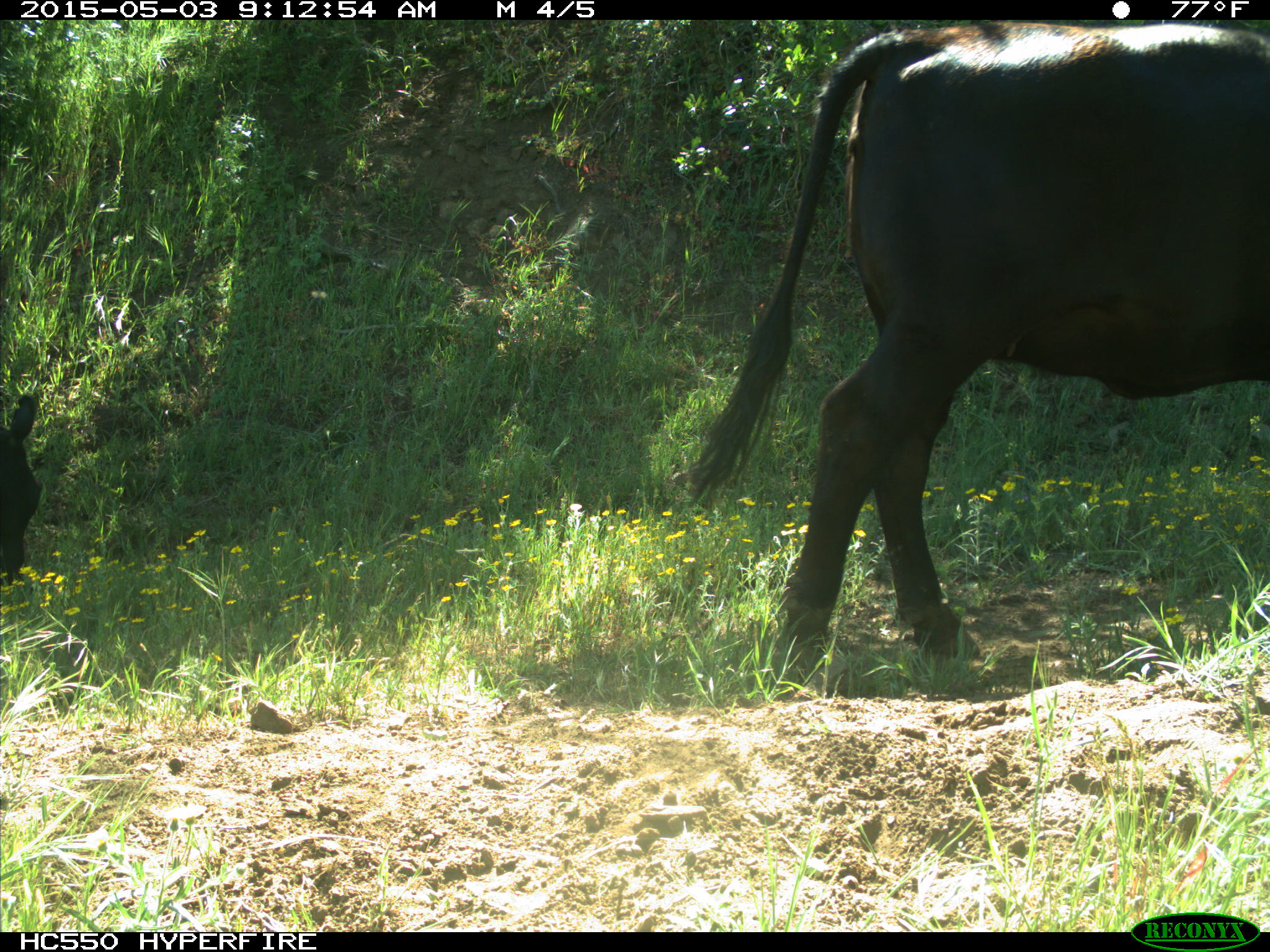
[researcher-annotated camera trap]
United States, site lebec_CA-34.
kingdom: Animalia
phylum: Chordata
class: Mammalia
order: Artiodactyla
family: Bovidae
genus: Bos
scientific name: Bos taurus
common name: domestic cow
Bos taurus (domestic cow).